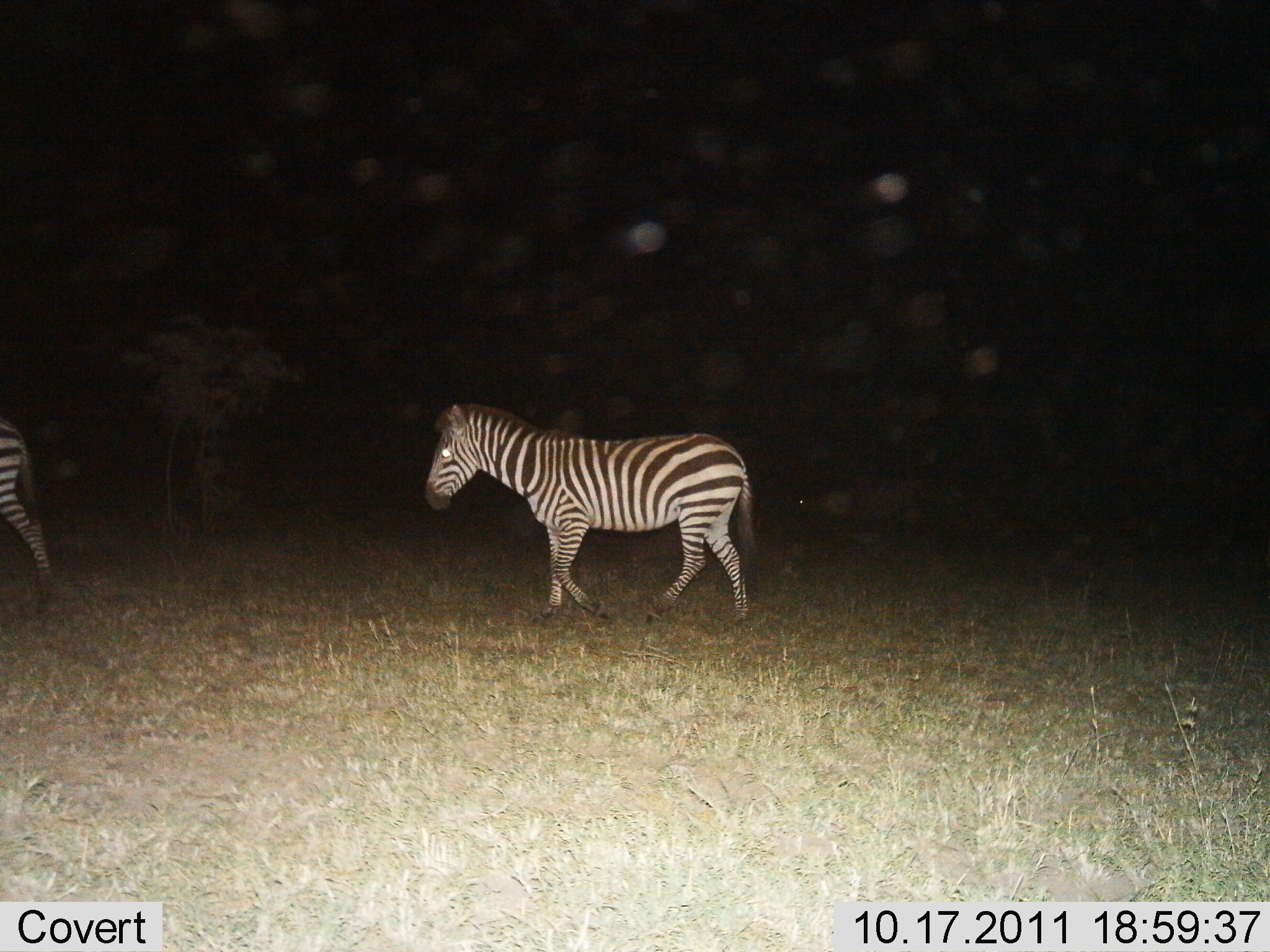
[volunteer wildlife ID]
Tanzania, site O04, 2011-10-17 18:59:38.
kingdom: Animalia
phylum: Chordata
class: Mammalia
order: Perissodactyla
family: Equidae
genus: Equus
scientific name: Equus quagga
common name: plains zebra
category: zebra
Zebra (plains zebra) (Equus quagga), count 2. Behavior (volunteer vote fractions): standing 13%, resting 0%, moving 93%, interacting 0%. Young present (vote fraction): 0%. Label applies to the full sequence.